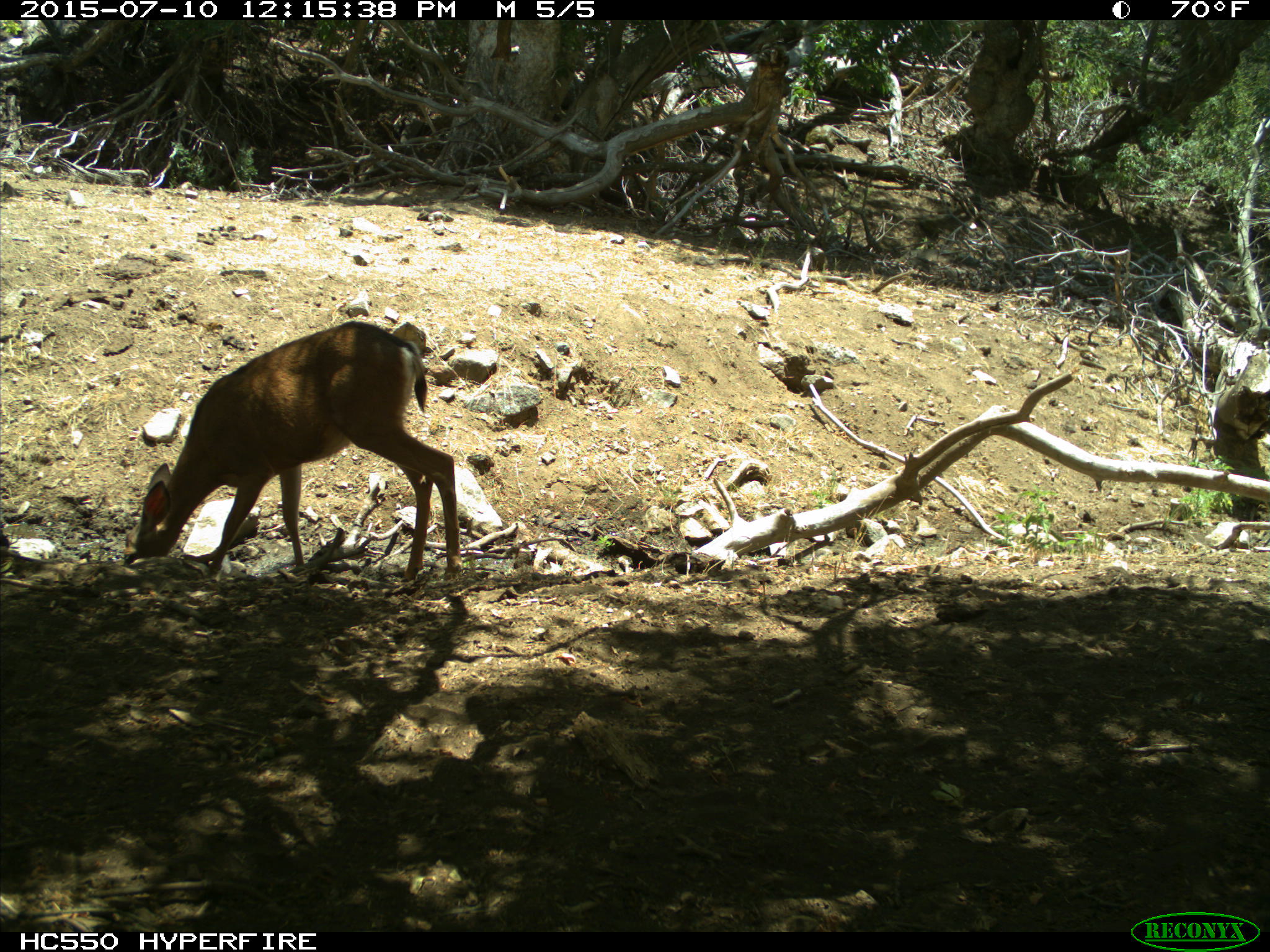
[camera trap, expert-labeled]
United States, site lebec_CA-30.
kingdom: Animalia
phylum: Chordata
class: Mammalia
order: Artiodactyla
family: Cervidae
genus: Odocoileus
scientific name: Odocoileus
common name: deer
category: unidentified deer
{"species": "unidentified deer (deer) (Odocoileus)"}